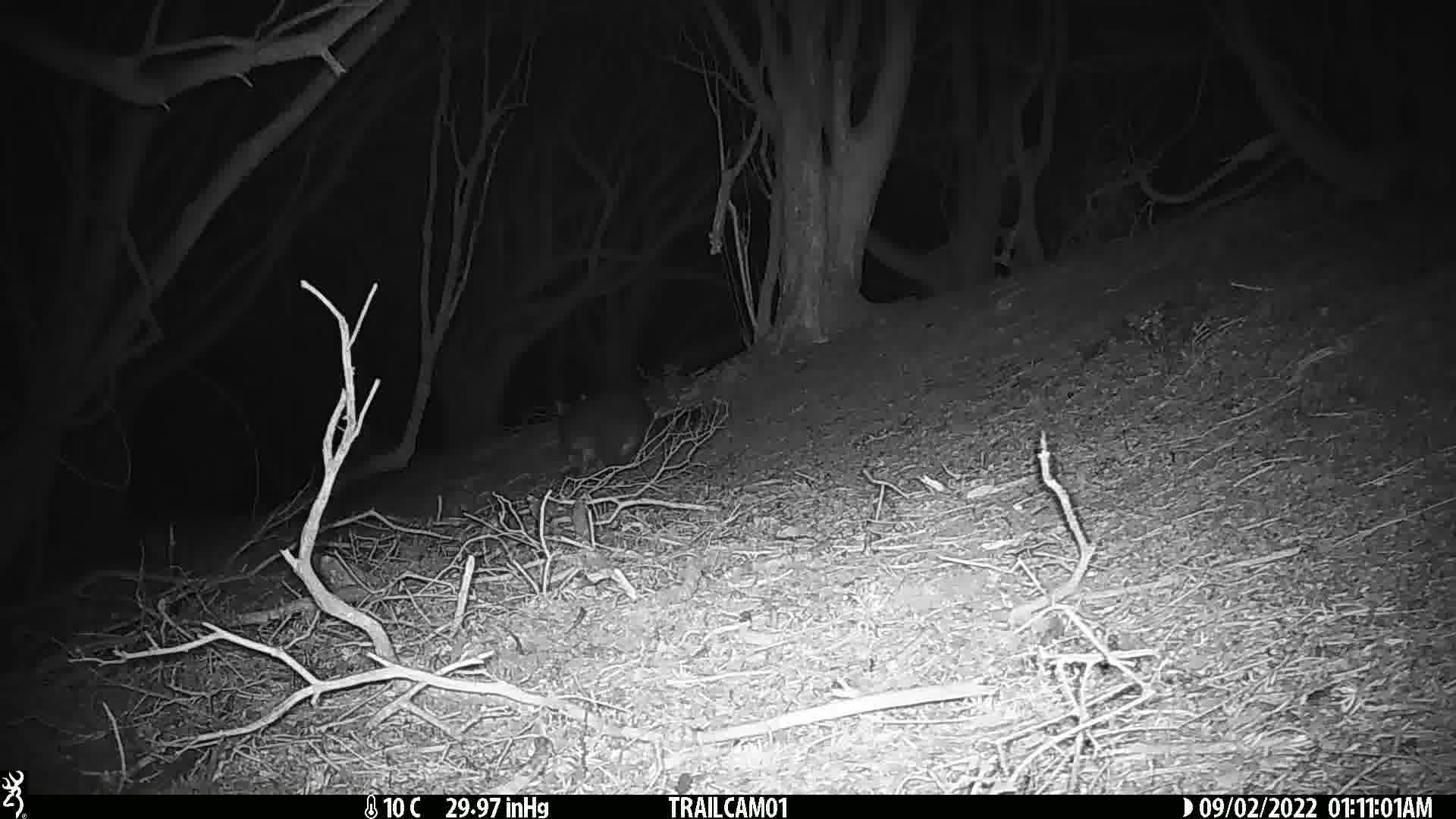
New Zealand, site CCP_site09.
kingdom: Animalia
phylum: Chordata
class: Mammalia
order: Diprotodontia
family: Phalangeridae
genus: Trichosurus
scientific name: Trichosurus vulpecula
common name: common brushtail possum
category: possum